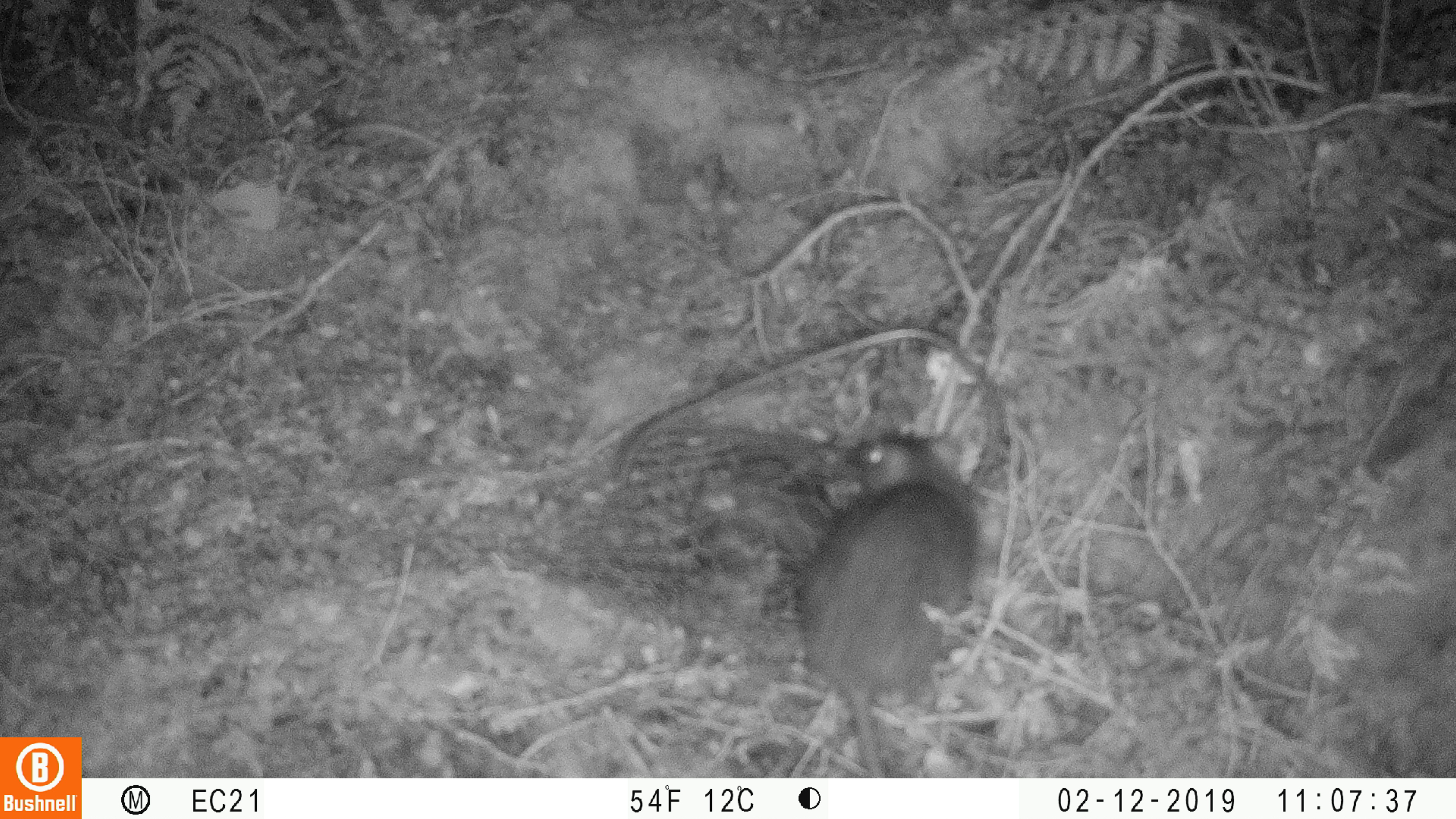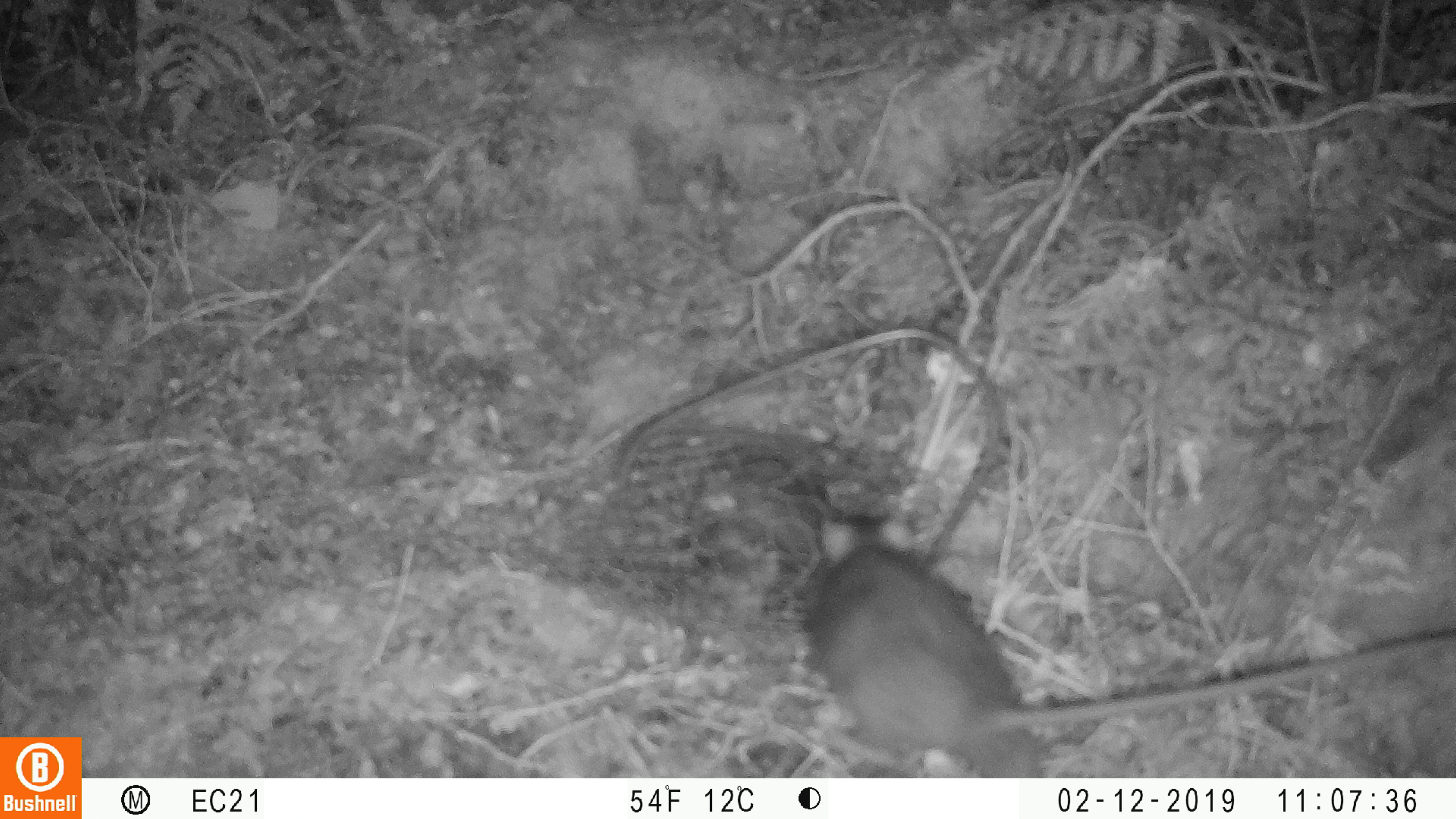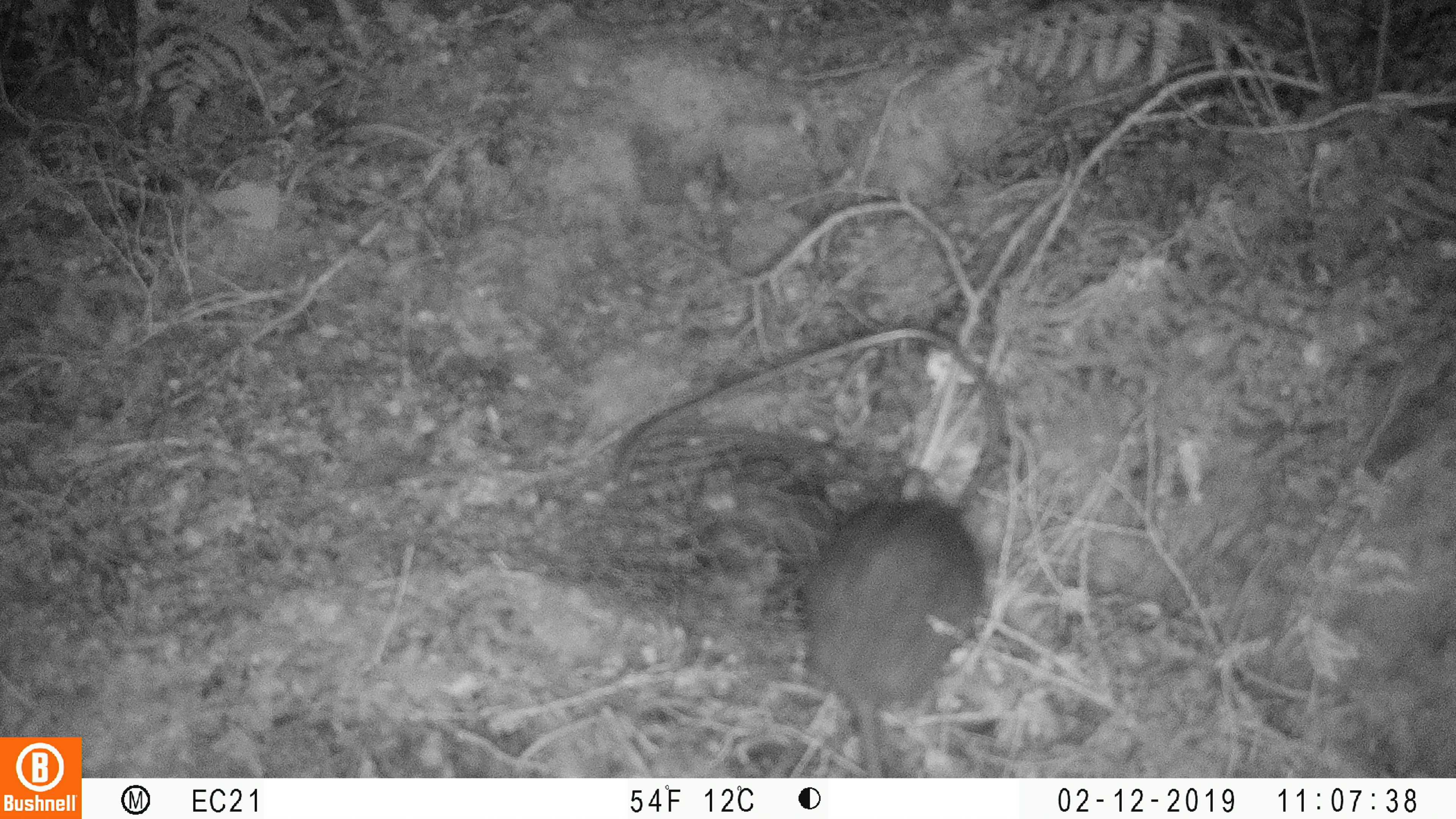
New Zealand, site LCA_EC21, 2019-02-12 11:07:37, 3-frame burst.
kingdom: Animalia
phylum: Chordata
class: Mammalia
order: Rodentia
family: Muridae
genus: Rattus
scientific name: Rattus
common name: rat